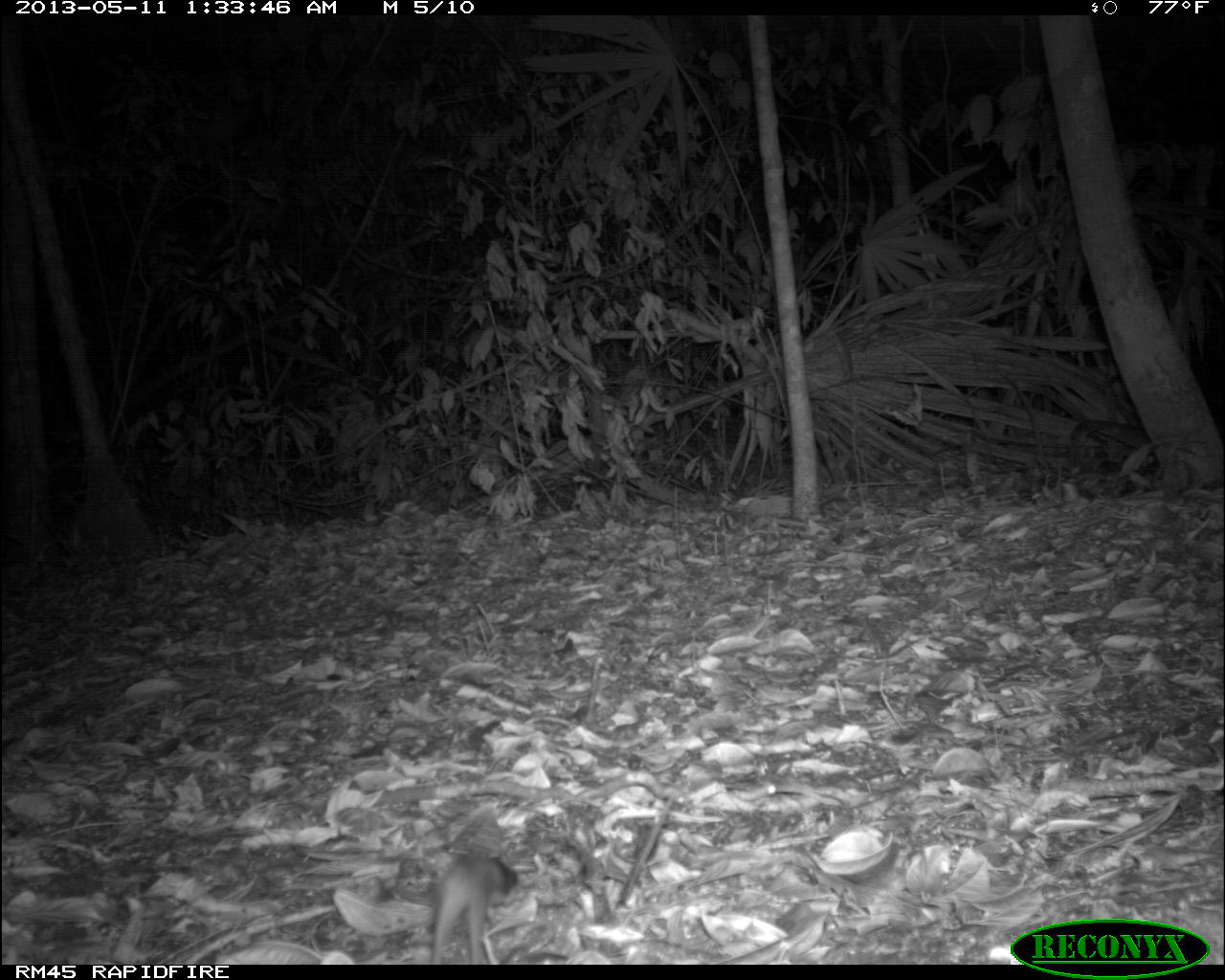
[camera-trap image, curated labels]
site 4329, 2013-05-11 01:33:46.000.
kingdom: Animalia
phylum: Chordata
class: Mammalia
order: Rodentia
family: Cricetidae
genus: Peromyscus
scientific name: Peromyscus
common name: deermice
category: peromyscus sp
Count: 1.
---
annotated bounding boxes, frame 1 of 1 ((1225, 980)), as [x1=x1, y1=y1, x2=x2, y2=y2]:
peromyscus sp: [x1=429, y1=854, x2=526, y2=965]